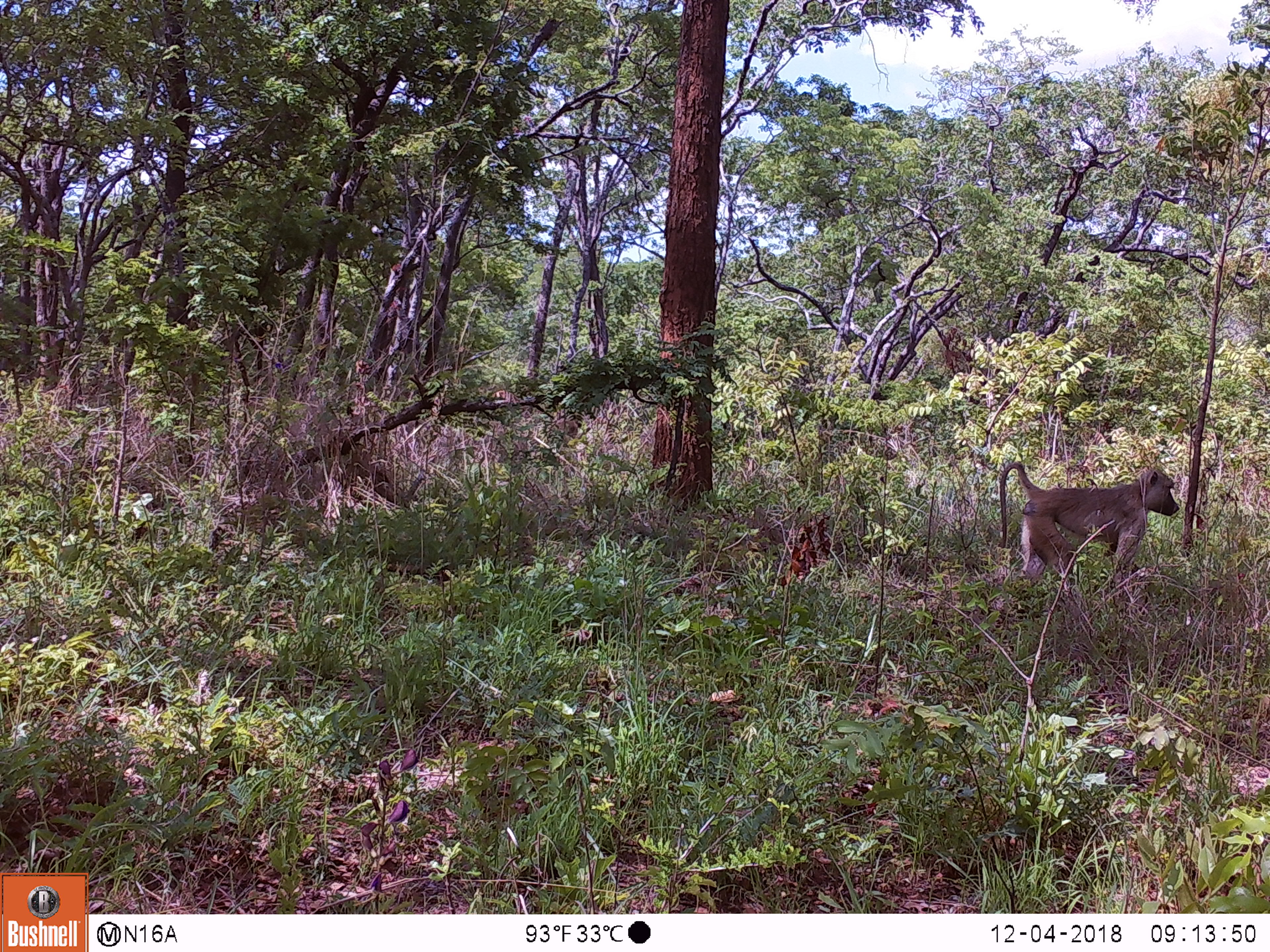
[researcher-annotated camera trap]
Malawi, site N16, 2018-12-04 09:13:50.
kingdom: Animalia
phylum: Chordata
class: Mammalia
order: Primates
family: Cercopithecidae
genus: Papio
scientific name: Papio cynocephalus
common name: yellow baboon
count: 1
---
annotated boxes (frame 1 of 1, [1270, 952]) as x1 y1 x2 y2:
yellow baboon: 987 453 1184 594